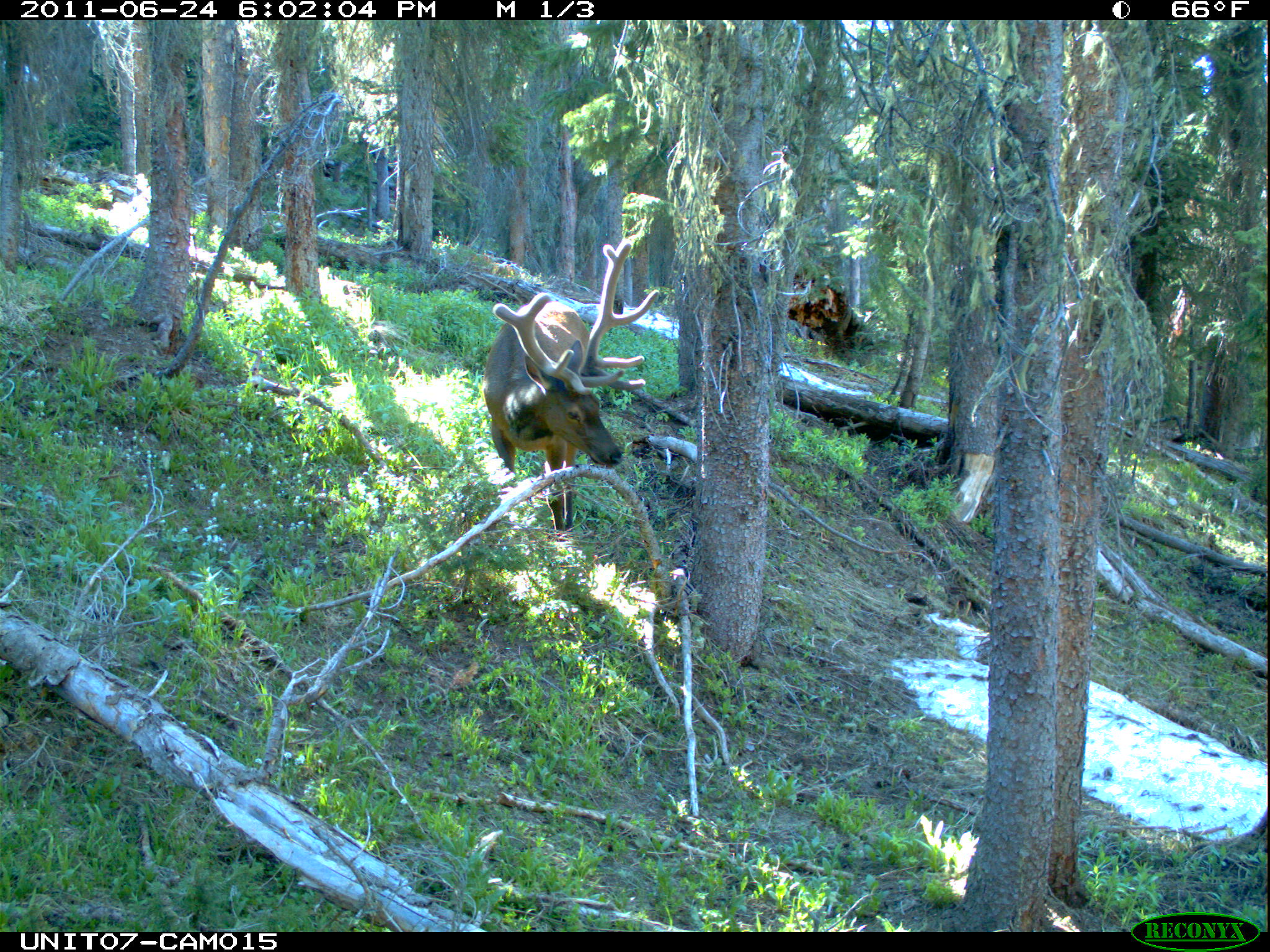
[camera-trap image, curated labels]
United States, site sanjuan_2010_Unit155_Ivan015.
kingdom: Animalia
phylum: Chordata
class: Mammalia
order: Artiodactyla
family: Cervidae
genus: Cervus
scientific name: Cervus elaphus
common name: red deer